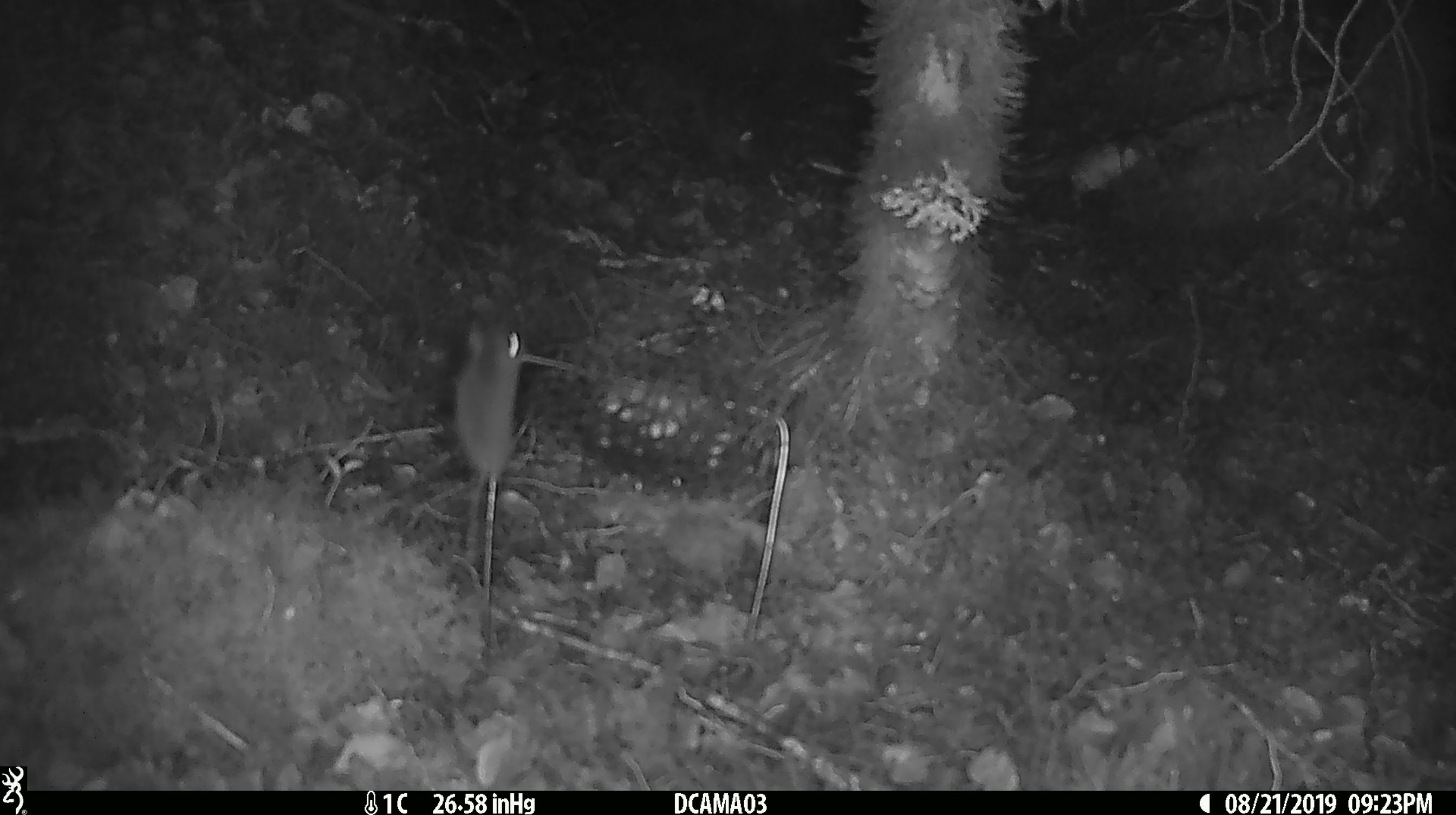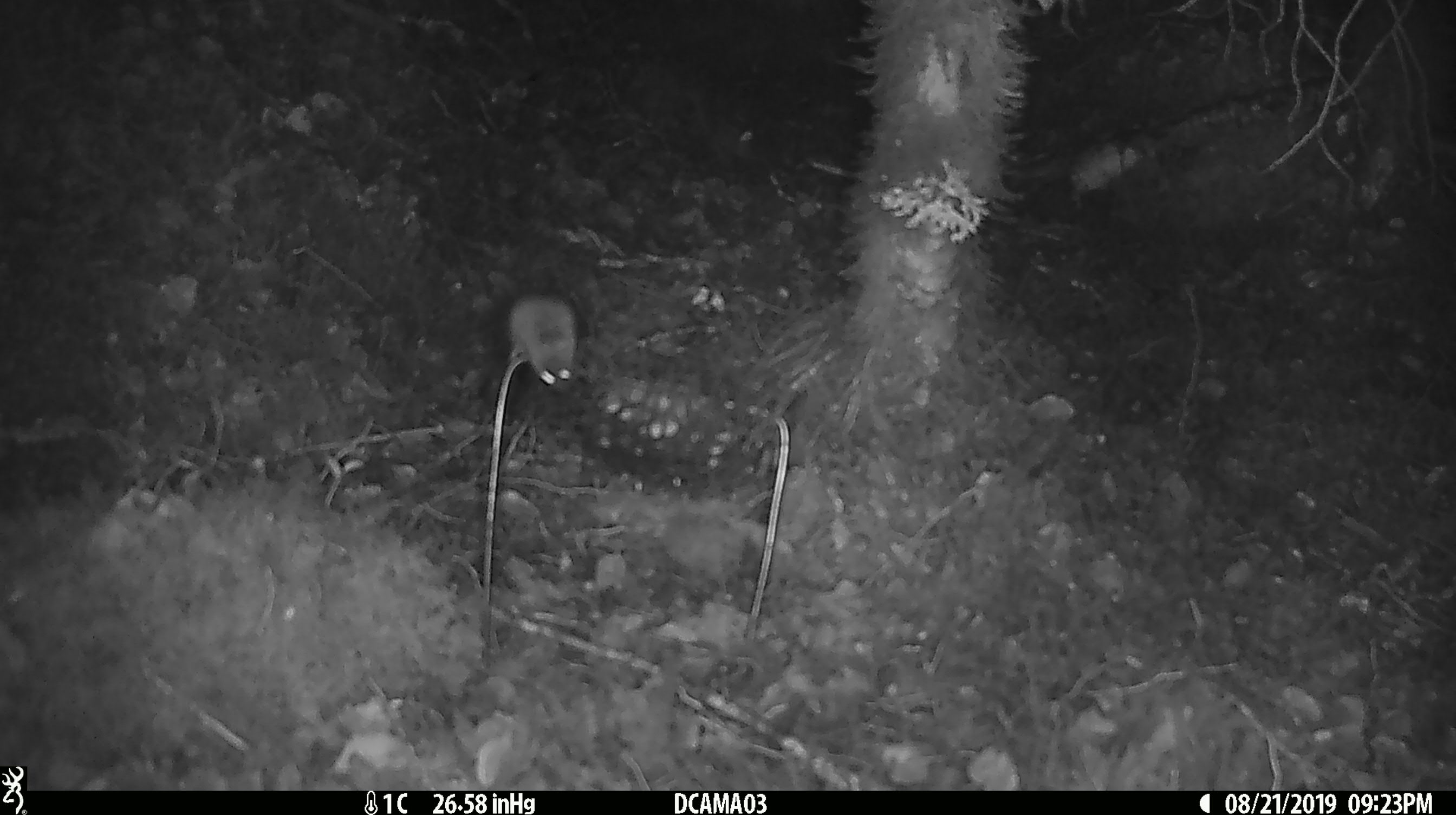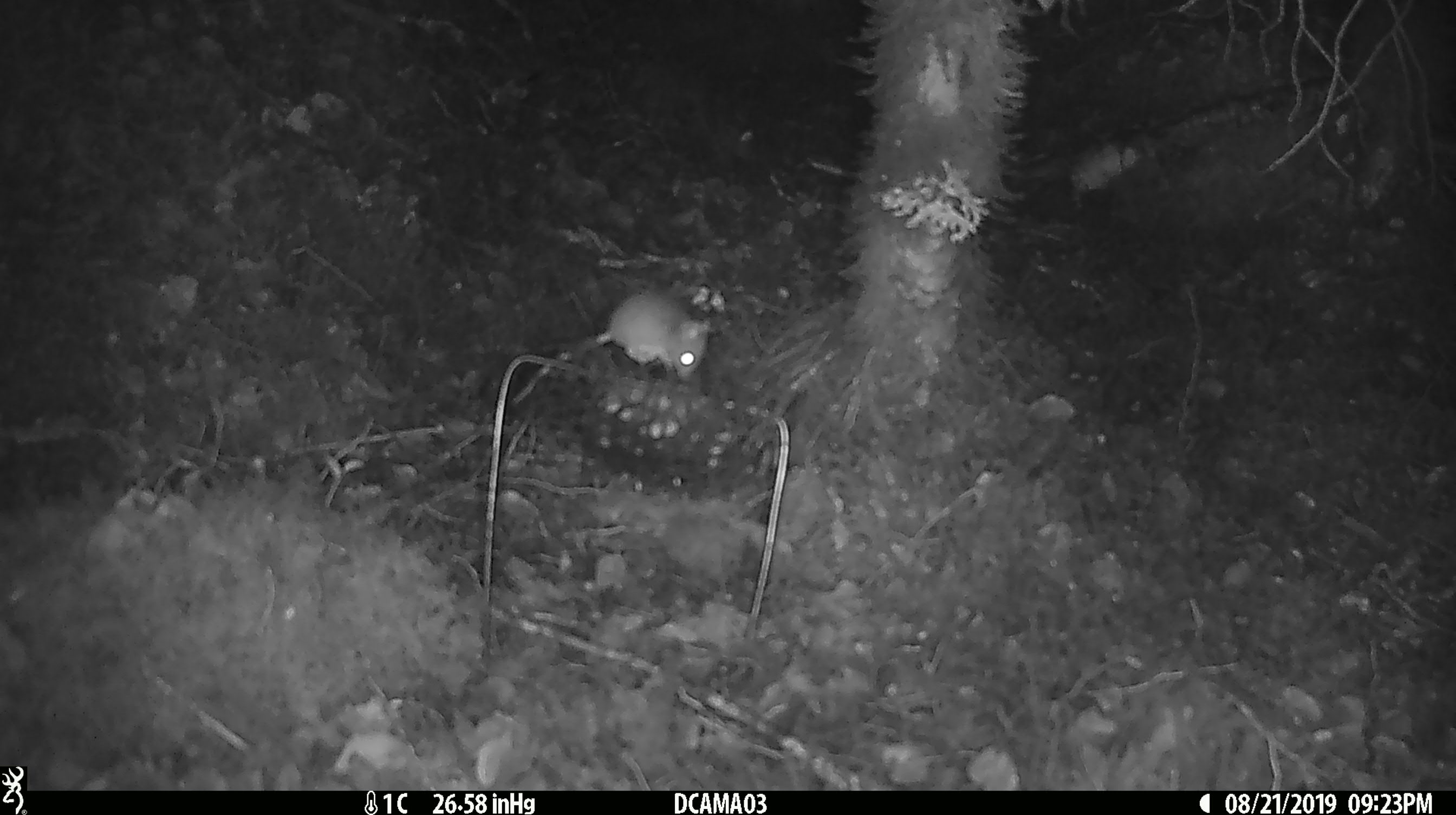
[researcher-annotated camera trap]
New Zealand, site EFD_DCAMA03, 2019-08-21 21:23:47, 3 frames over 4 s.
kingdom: Animalia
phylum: Chordata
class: Mammalia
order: Rodentia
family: Muridae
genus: Mus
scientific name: Mus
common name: mouse